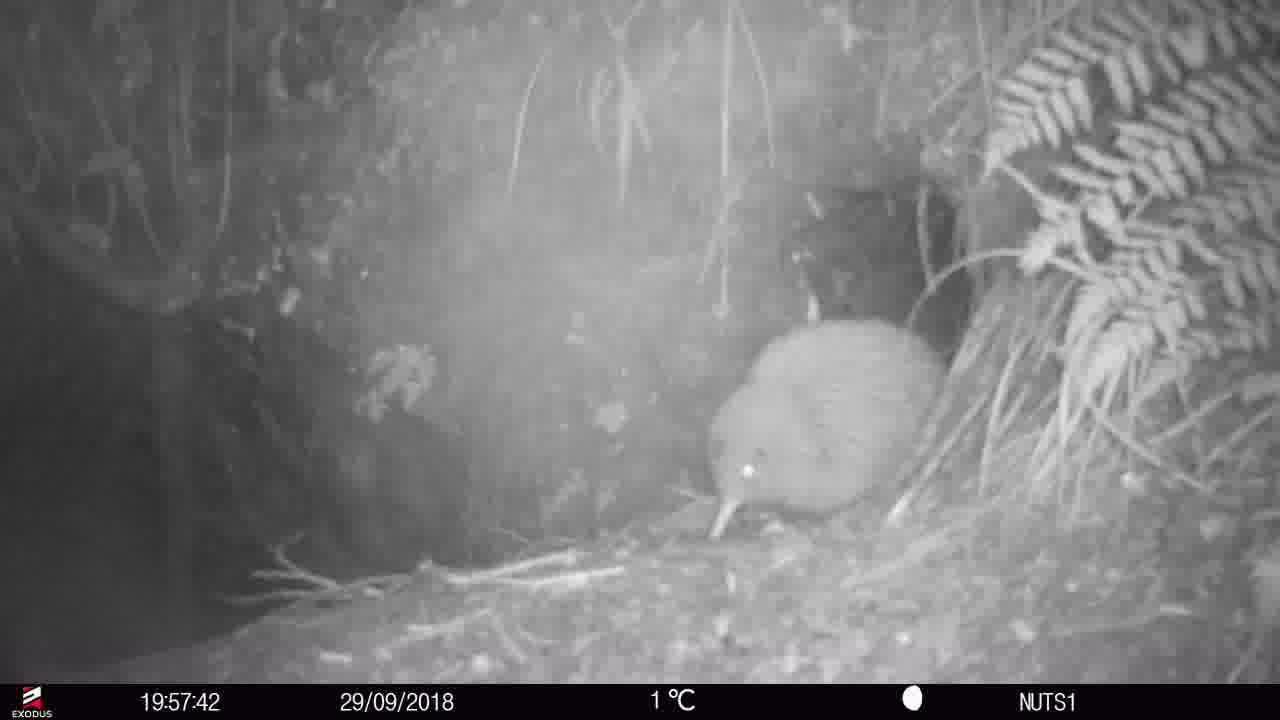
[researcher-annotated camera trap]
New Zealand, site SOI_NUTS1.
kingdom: Animalia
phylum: Chordata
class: Aves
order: Apterygiformes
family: Apterygidae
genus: Apteryx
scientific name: Apteryx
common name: kiwi